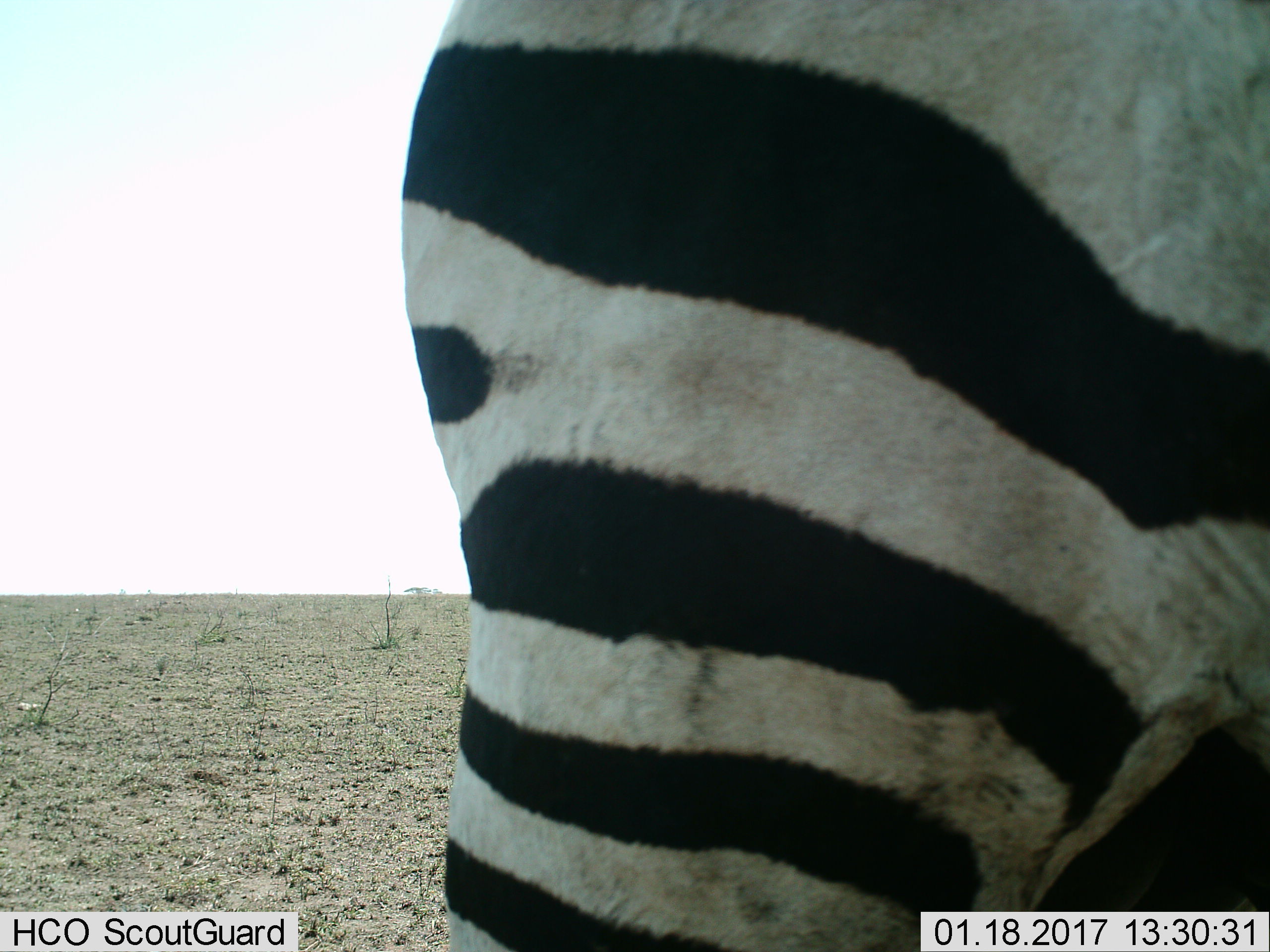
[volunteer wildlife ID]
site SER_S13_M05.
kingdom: Animalia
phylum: Chordata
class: Mammalia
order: Perissodactyla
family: Equidae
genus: Equus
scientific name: Equus quagga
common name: plains zebra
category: zebraplains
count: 1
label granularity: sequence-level